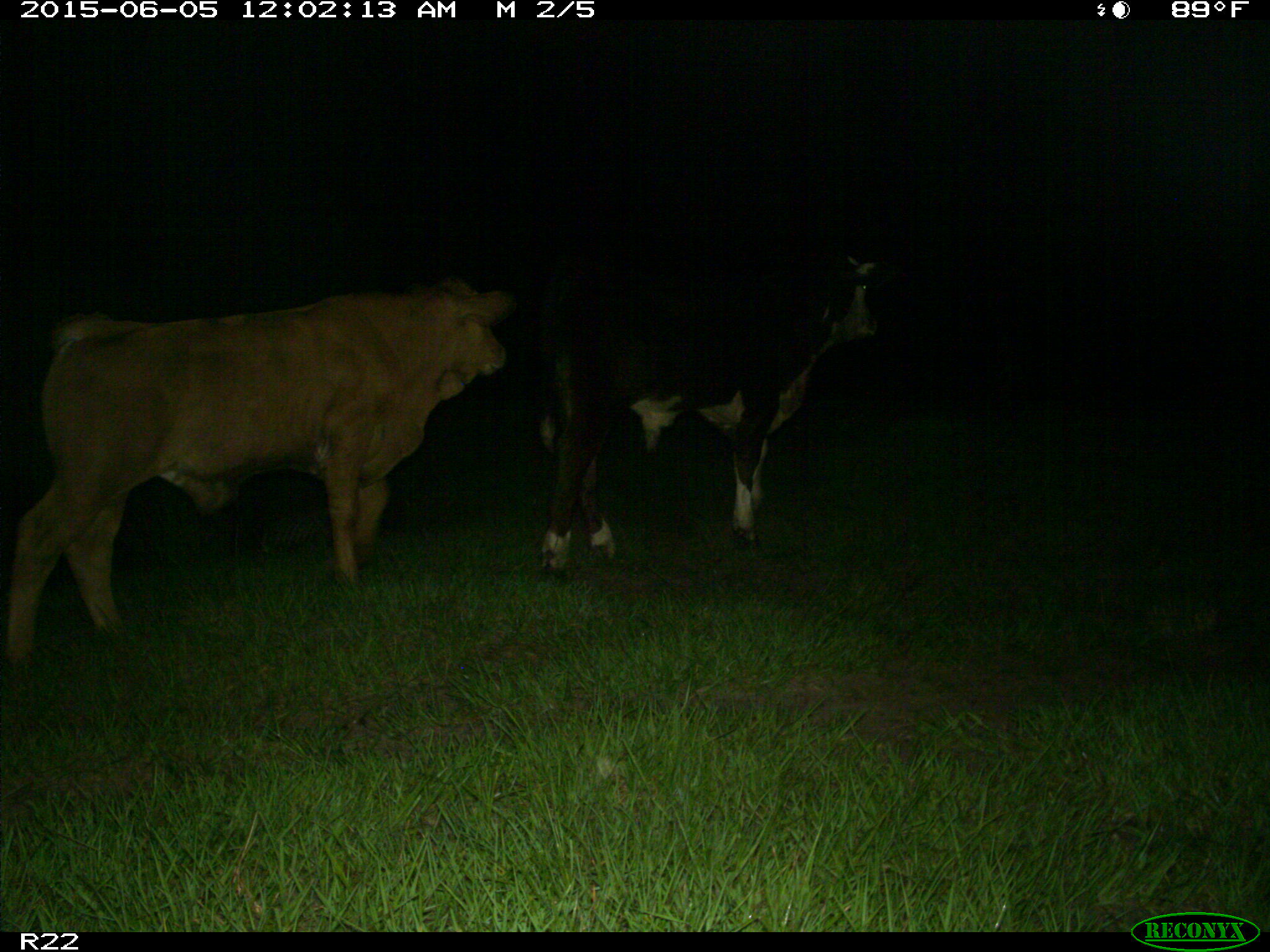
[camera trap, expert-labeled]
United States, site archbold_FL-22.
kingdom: Animalia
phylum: Chordata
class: Mammalia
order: Artiodactyla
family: Bovidae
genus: Bos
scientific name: Bos taurus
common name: domestic cow